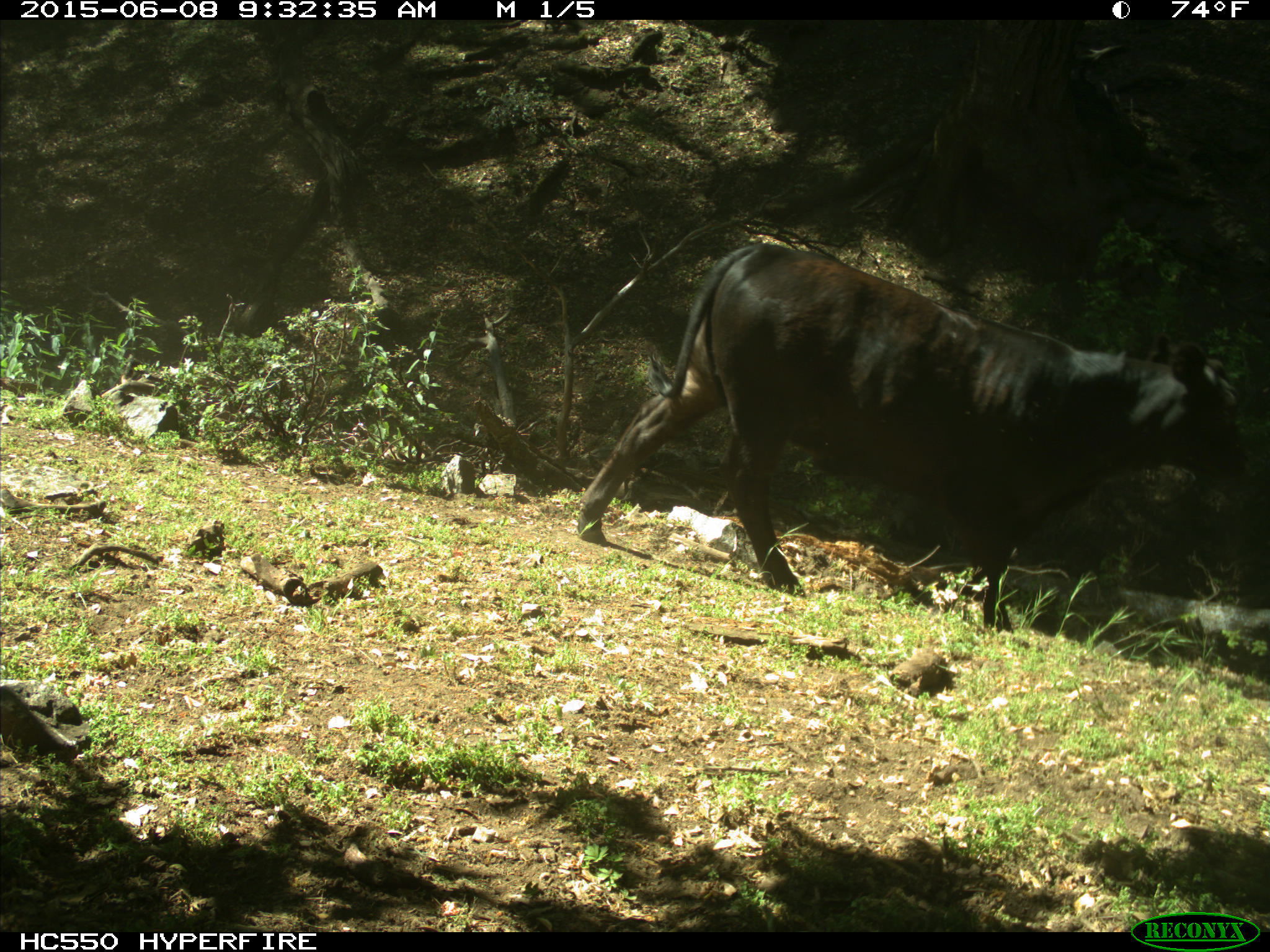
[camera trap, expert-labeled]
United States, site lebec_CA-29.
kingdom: Animalia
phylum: Chordata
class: Mammalia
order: Artiodactyla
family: Bovidae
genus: Bos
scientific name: Bos taurus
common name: domestic cow